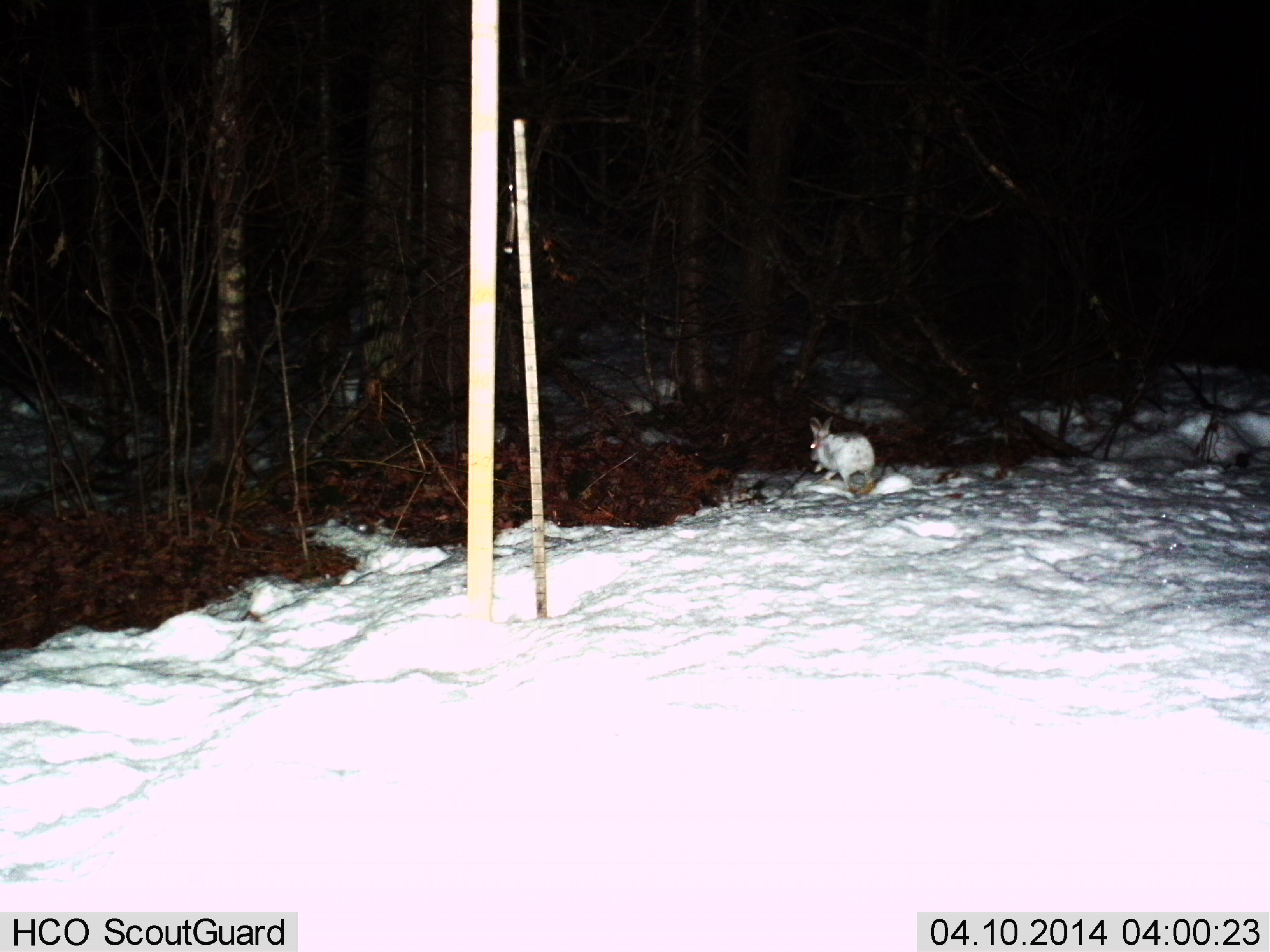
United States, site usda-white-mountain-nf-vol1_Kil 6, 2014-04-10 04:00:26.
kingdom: Animalia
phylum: Chordata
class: Mammalia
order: Lagomorpha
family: Leporidae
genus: Lepus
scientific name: Lepus americanus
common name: snowshoe hare